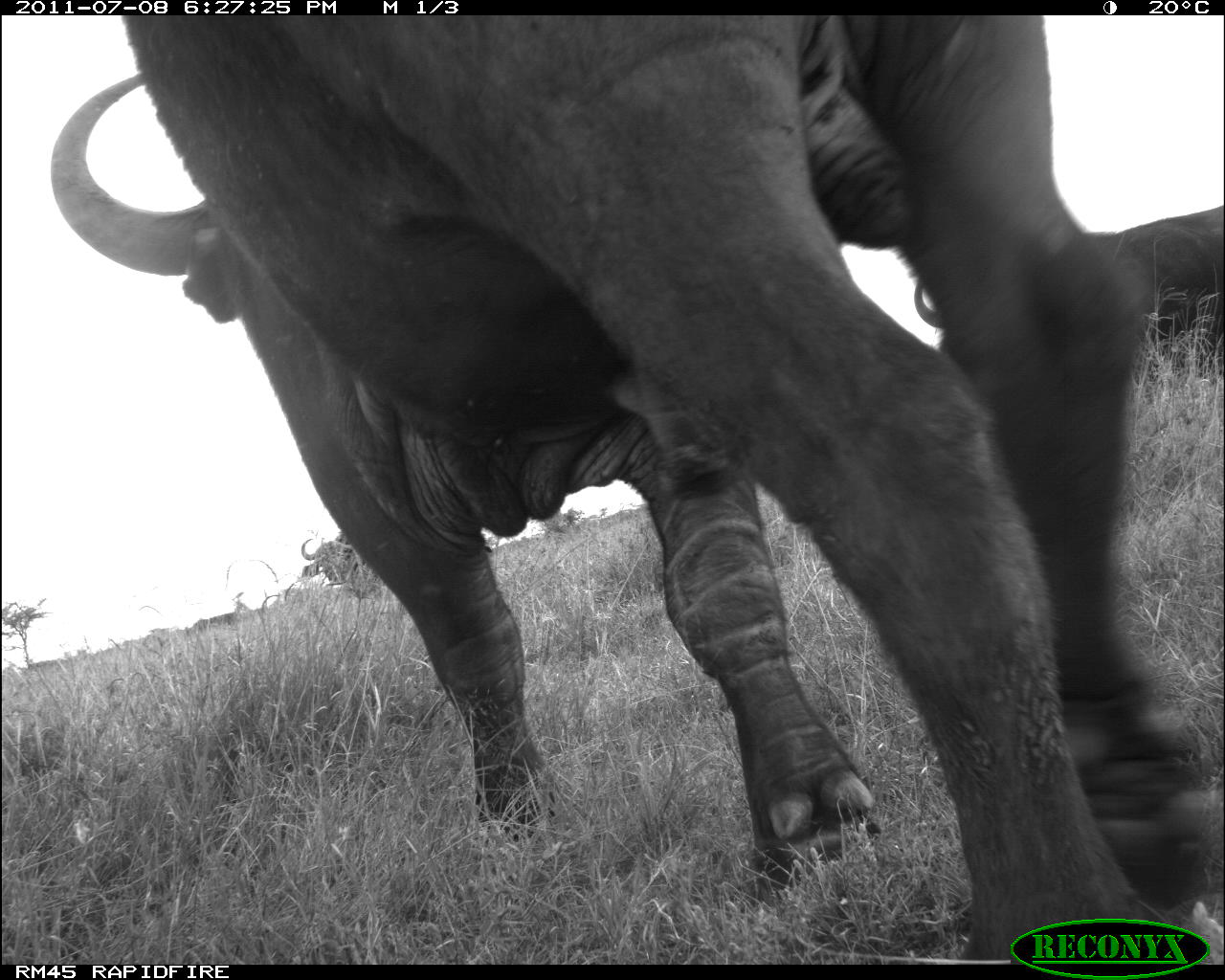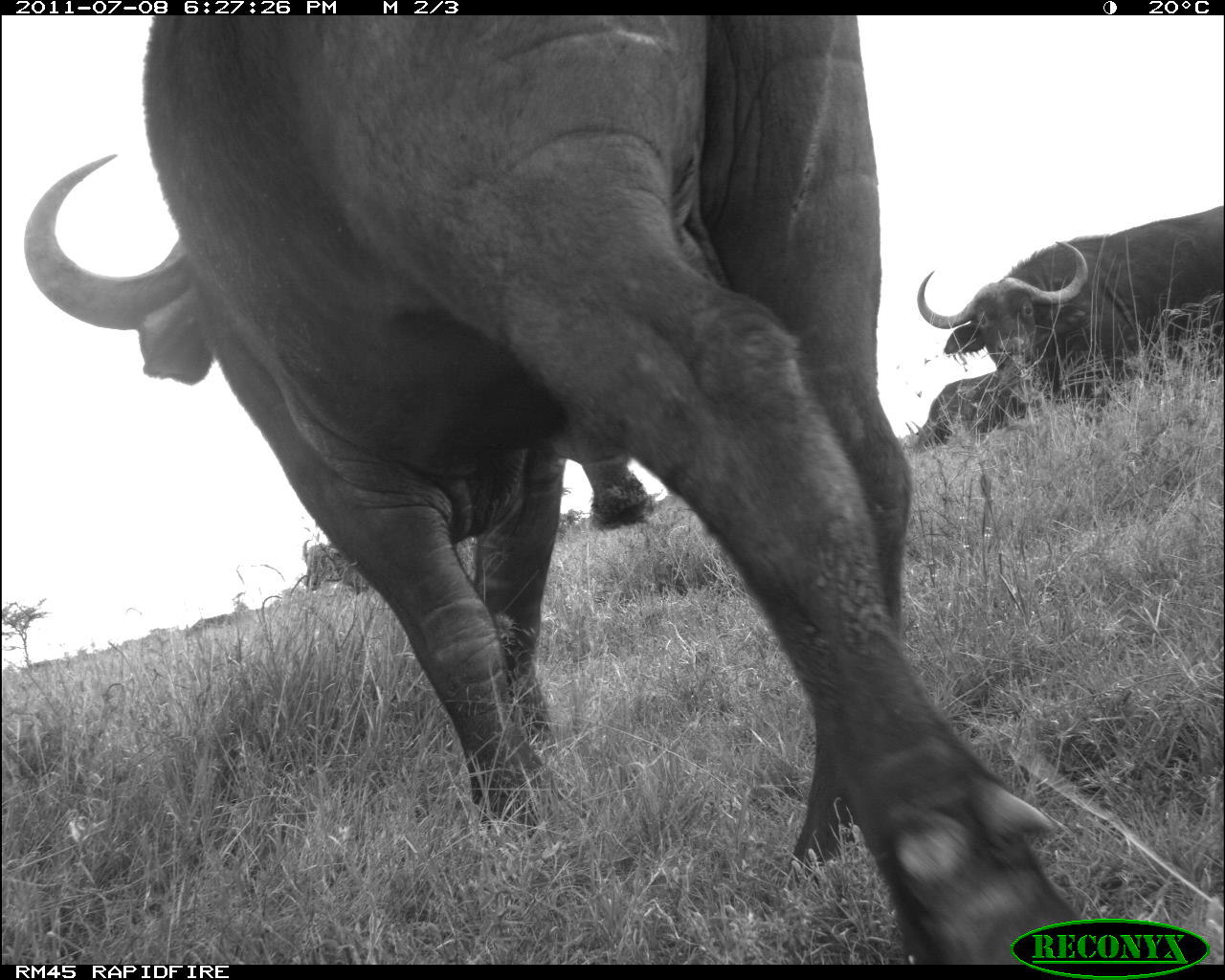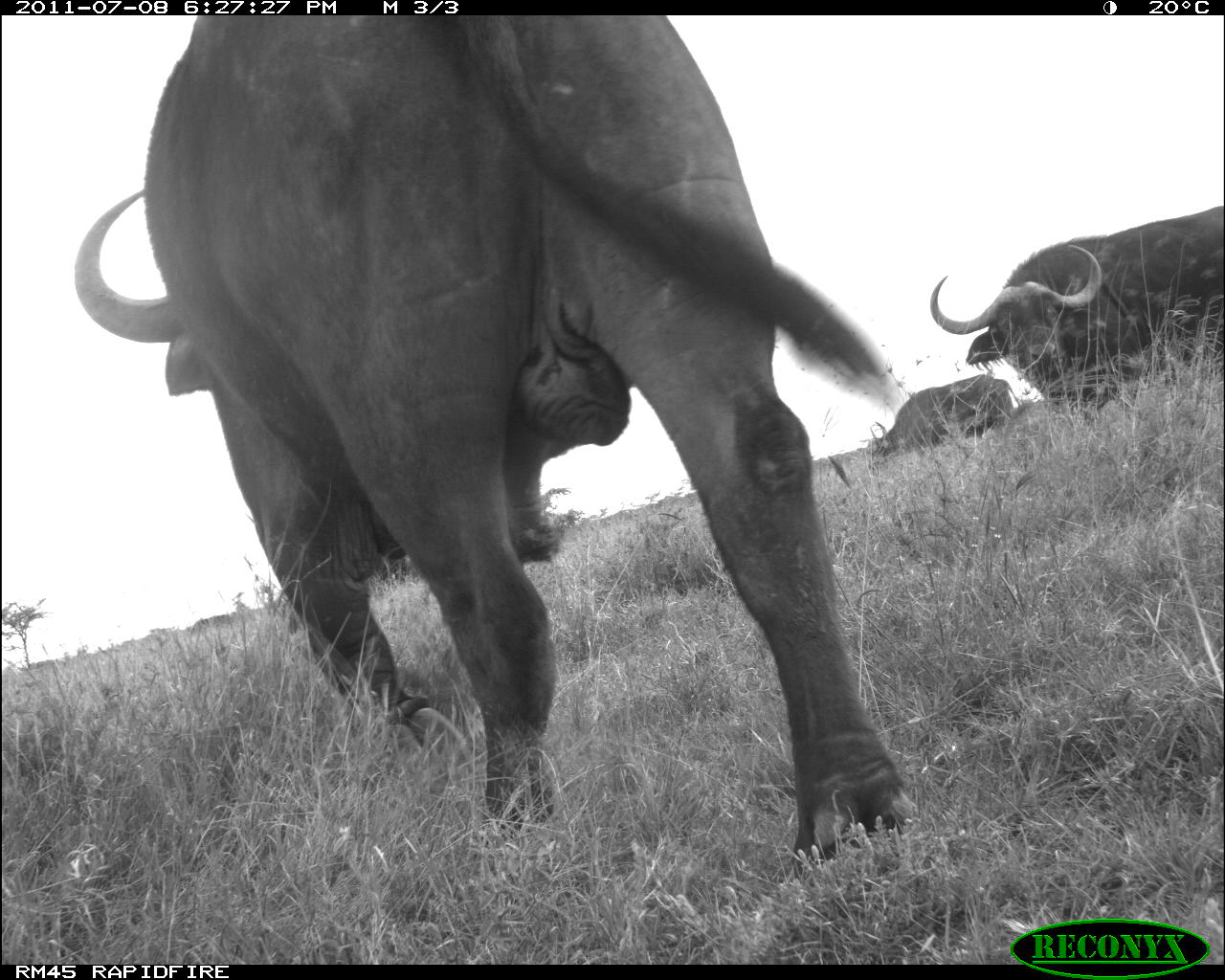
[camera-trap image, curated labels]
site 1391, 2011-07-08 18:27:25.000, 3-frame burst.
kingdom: Animalia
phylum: Chordata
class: Mammalia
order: Artiodactyla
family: Bovidae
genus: Syncerus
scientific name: Syncerus caffer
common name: african buffalo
Syncerus caffer (african buffalo), count 1.